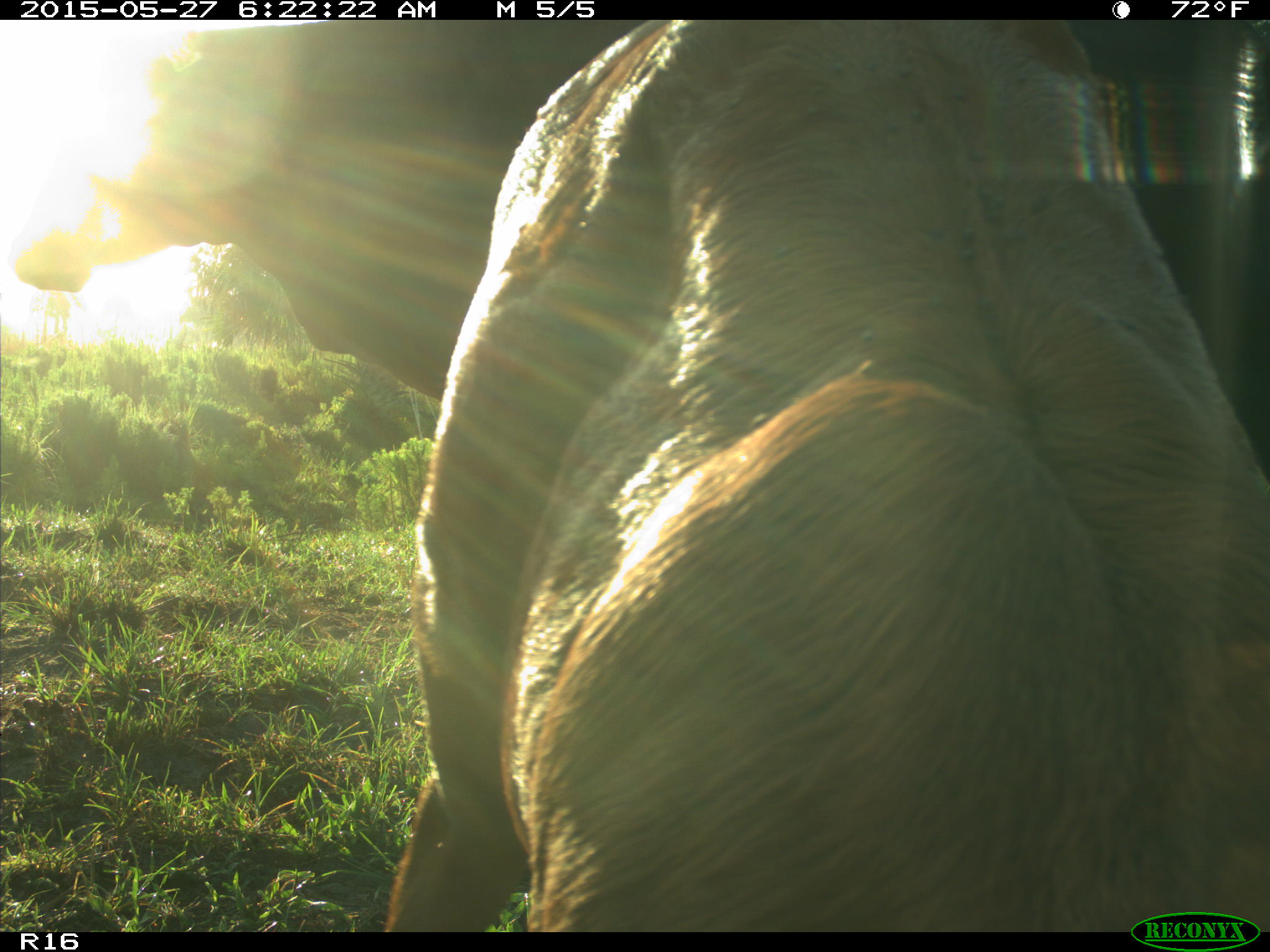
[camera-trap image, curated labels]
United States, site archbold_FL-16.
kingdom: Animalia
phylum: Chordata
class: Mammalia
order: Artiodactyla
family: Bovidae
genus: Bos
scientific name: Bos taurus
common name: domestic cow